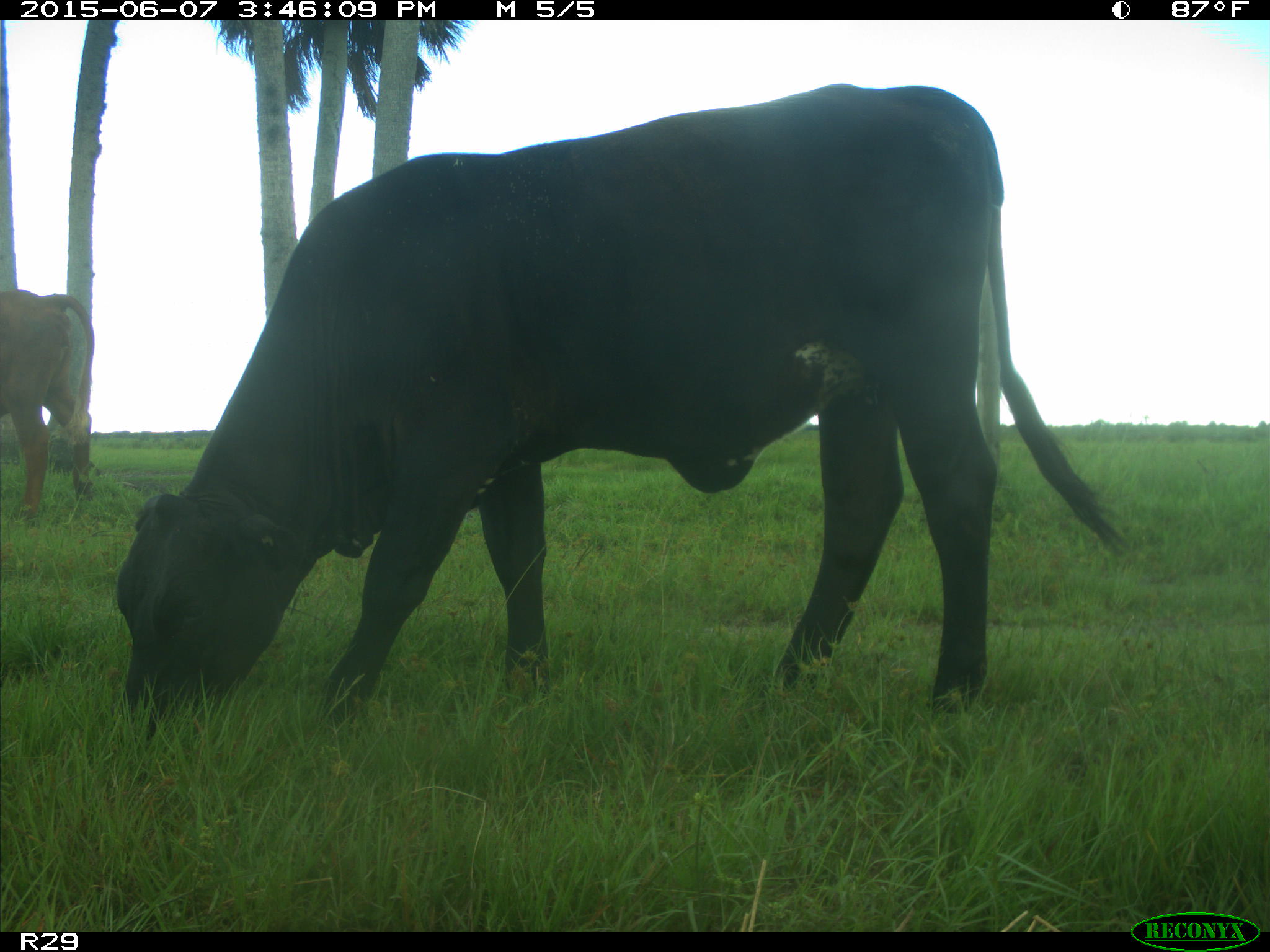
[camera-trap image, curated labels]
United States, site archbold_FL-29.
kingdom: Animalia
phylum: Chordata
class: Mammalia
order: Artiodactyla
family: Bovidae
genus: Bos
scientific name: Bos taurus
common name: domestic cow